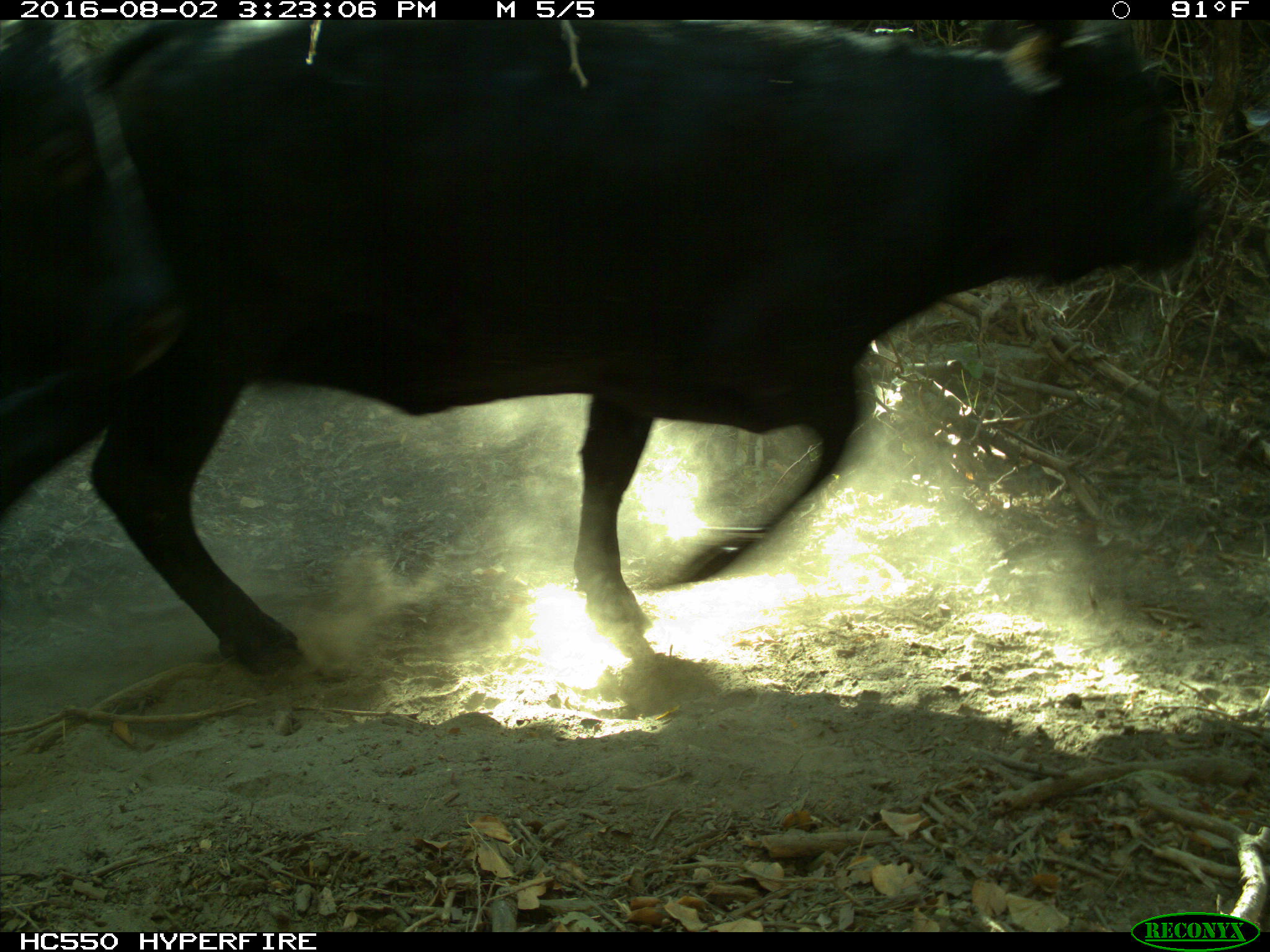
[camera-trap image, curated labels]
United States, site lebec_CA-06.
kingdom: Animalia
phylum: Chordata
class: Mammalia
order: Artiodactyla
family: Bovidae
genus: Bos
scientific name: Bos taurus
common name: domestic cow